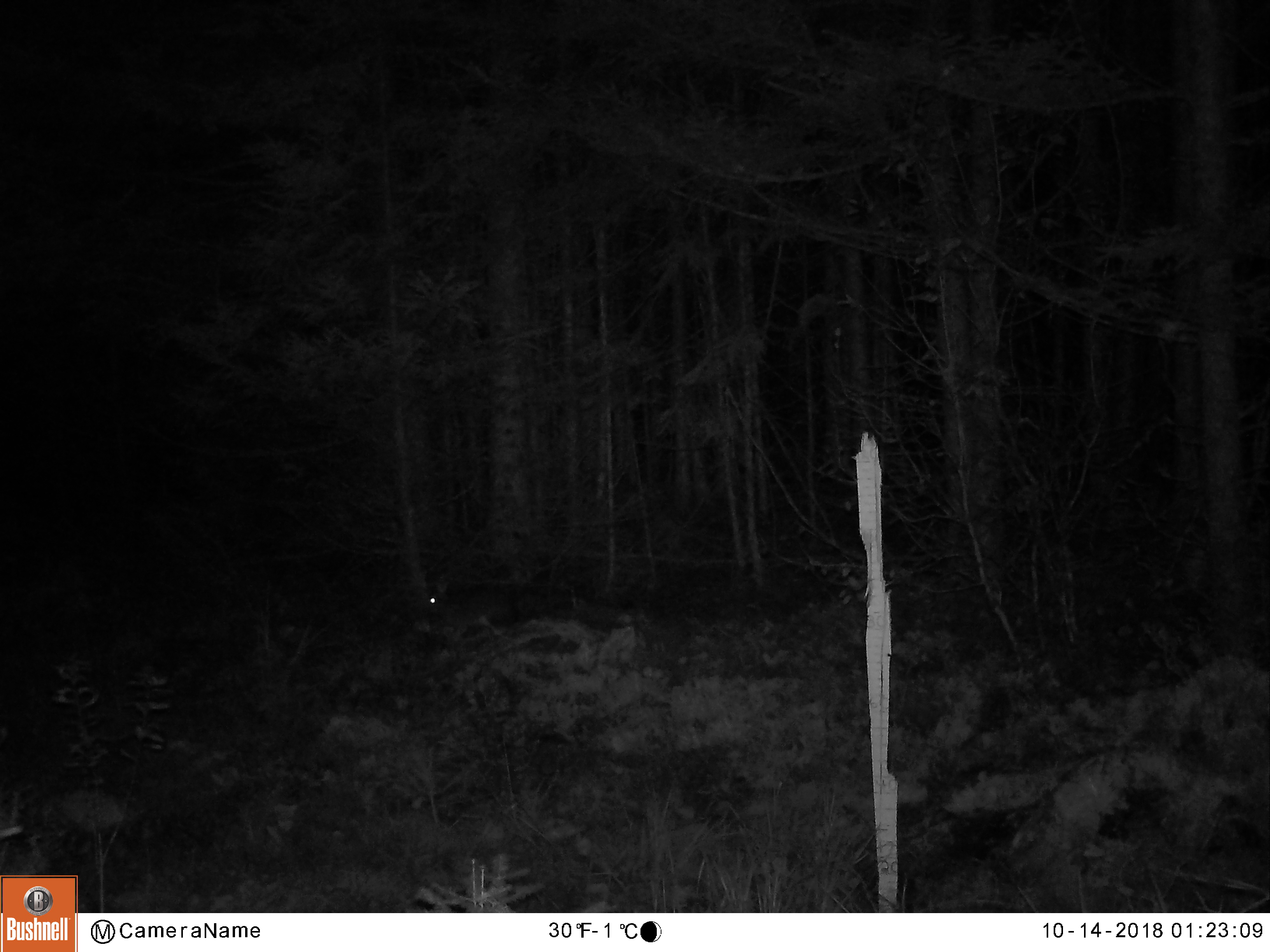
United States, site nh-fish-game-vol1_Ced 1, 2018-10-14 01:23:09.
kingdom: Animalia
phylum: Chordata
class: Mammalia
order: Lagomorpha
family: Leporidae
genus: Lepus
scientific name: Lepus americanus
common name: snowshoe hare